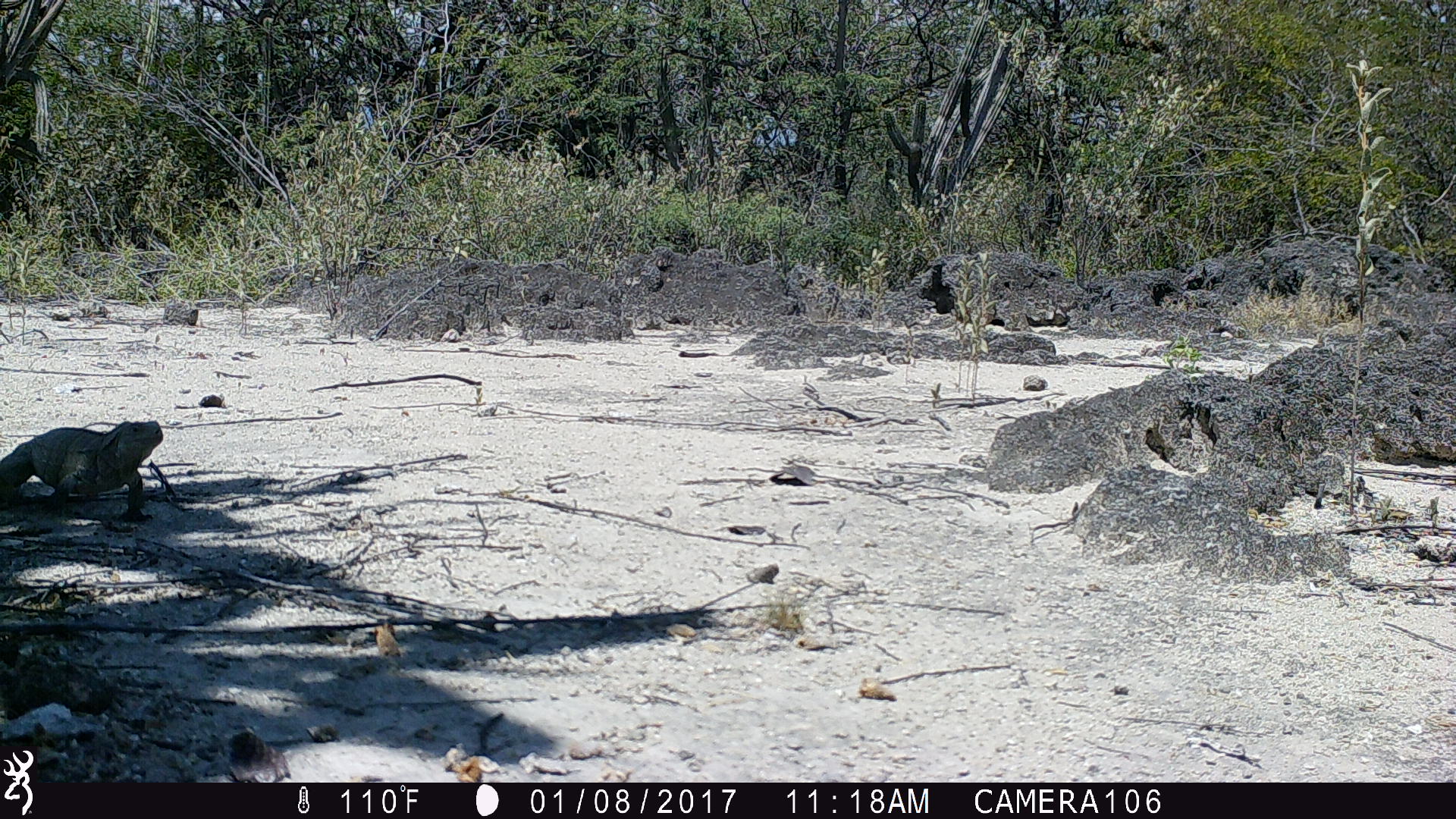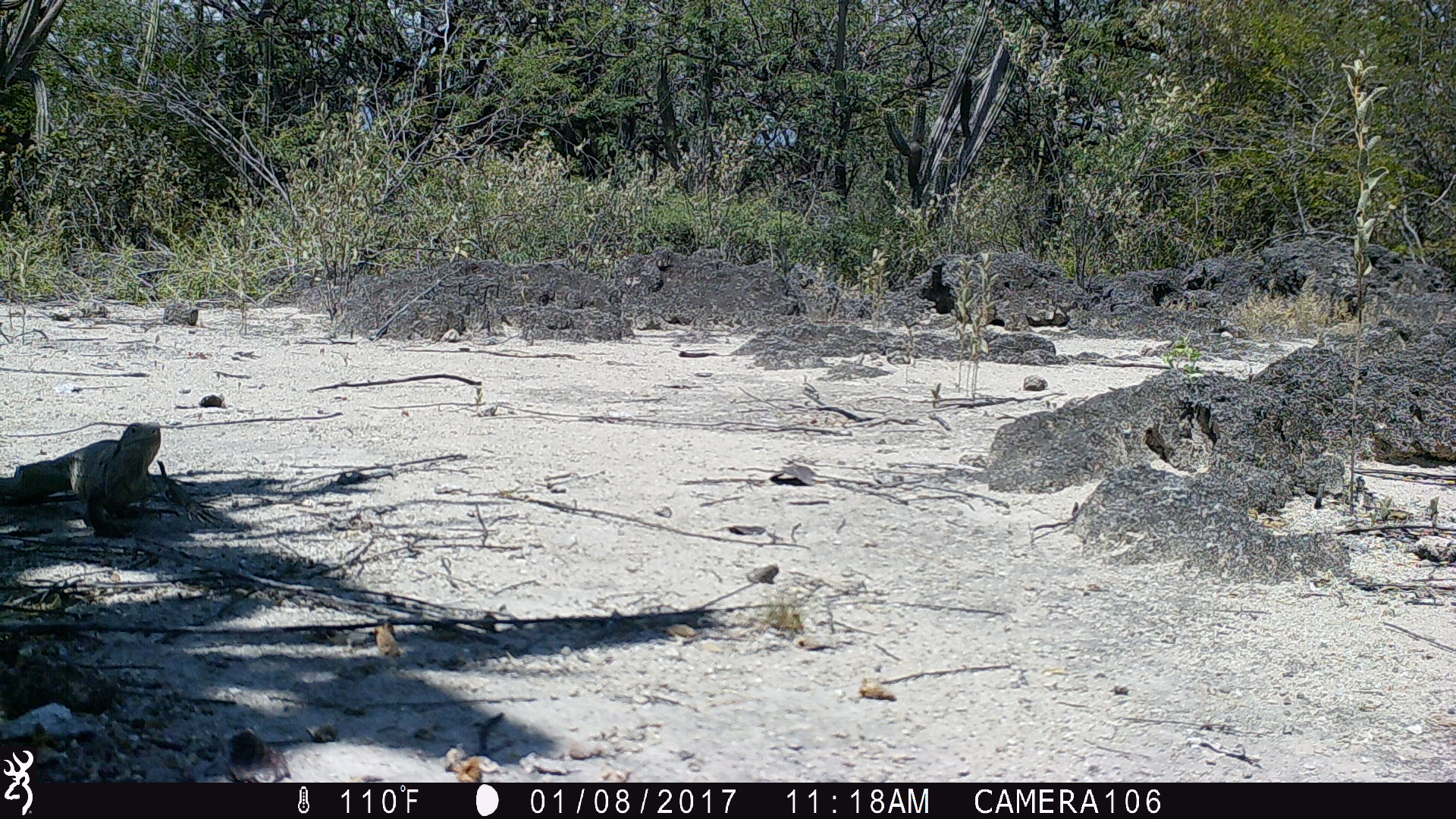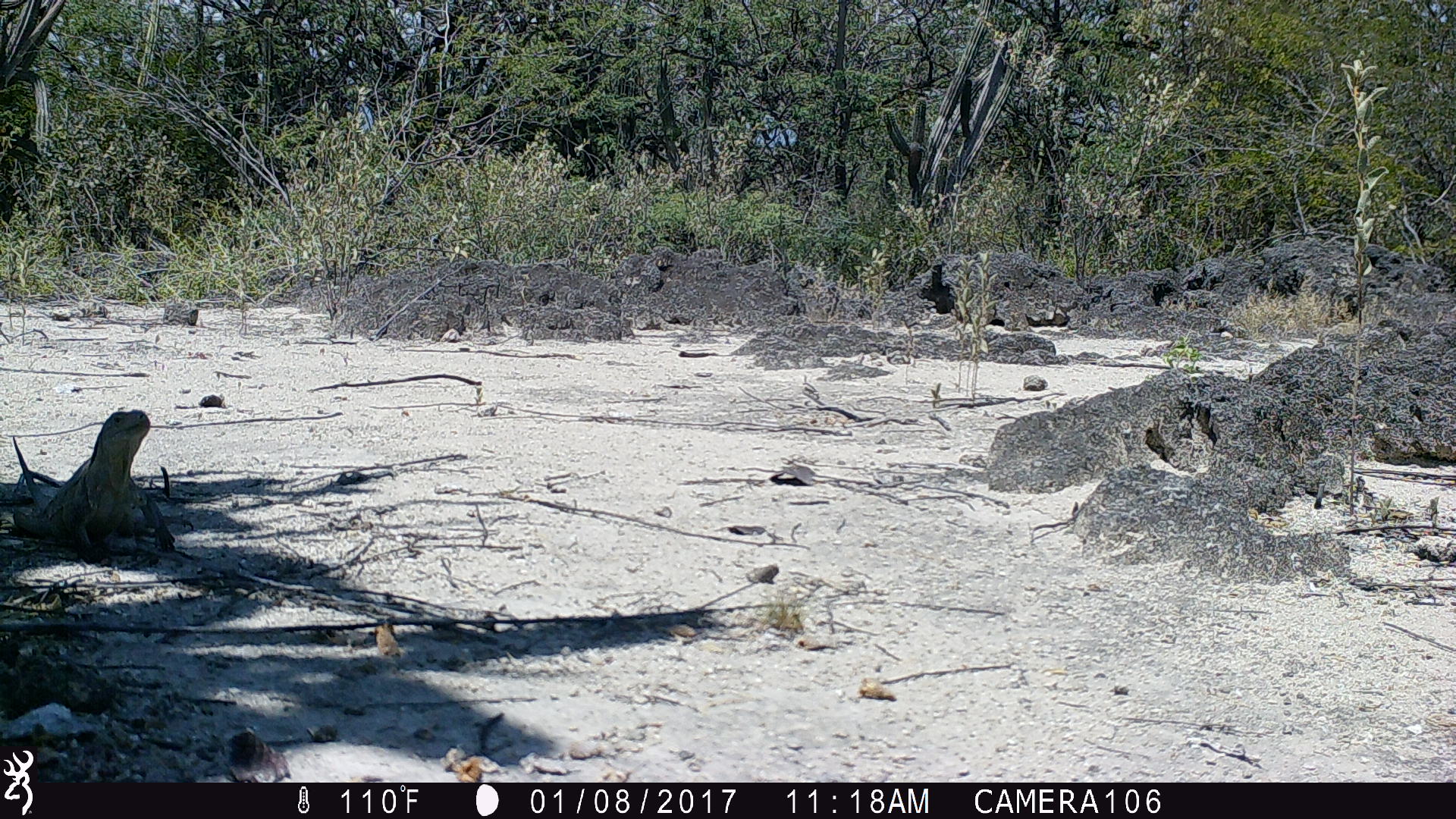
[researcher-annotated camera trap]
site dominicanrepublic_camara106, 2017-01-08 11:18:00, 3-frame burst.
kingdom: Animalia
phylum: Chordata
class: Reptilia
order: Squamata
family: Iguanidae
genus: Iguana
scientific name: Iguana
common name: typical iguanas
Iguana (typical iguanas).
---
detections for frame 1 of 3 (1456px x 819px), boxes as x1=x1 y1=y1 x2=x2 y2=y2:
iguana: x1=0 y1=417 x2=168 y2=513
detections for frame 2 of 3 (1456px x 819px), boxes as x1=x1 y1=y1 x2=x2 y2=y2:
iguana: x1=0 y1=420 x2=222 y2=535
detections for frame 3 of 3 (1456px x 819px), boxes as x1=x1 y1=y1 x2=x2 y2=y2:
iguana: x1=0 y1=405 x2=187 y2=559